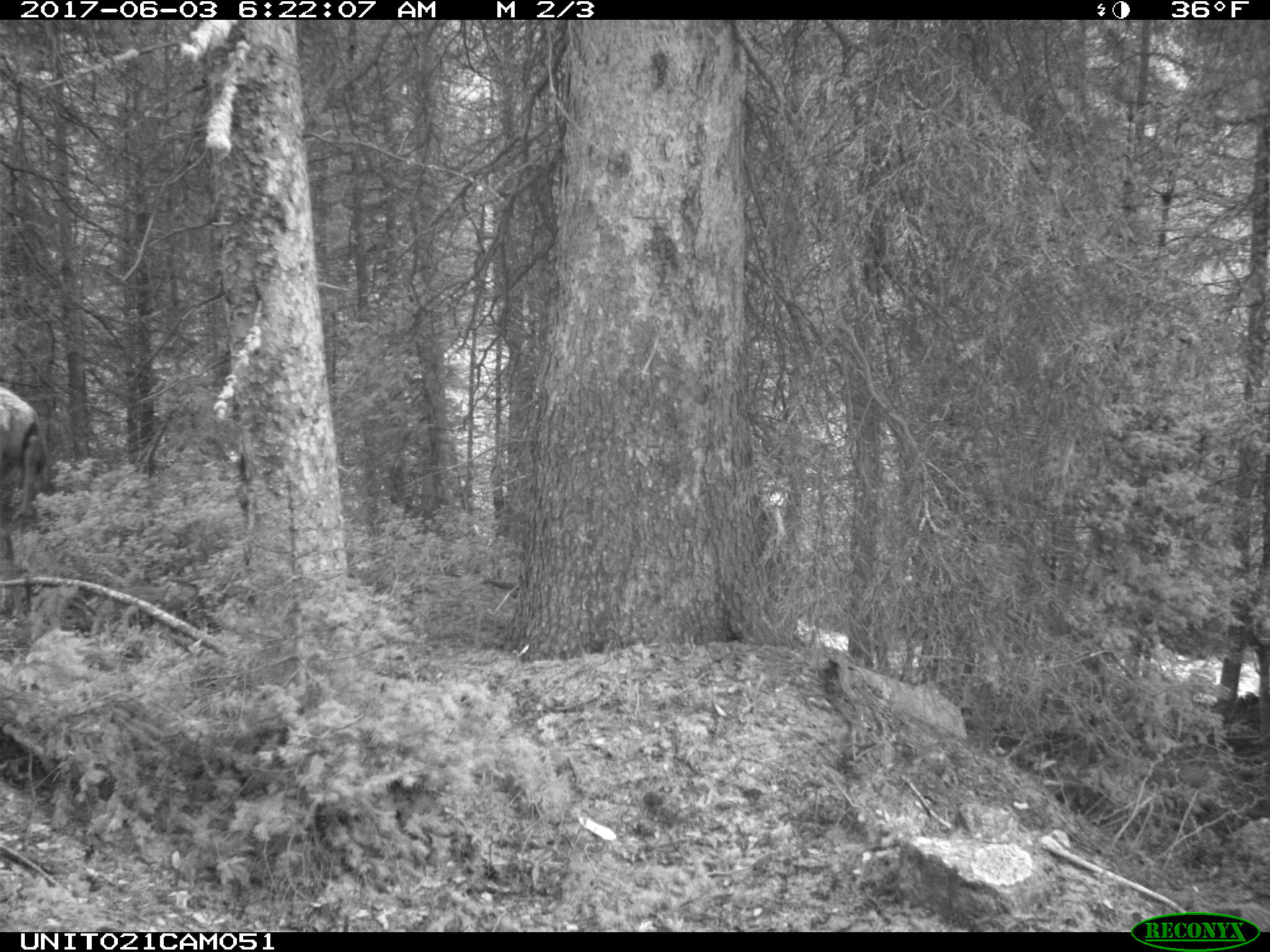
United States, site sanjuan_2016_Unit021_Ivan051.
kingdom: Animalia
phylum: Chordata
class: Mammalia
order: Artiodactyla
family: Cervidae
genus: Cervus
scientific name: Cervus elaphus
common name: red deer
Cervus elaphus (red deer).